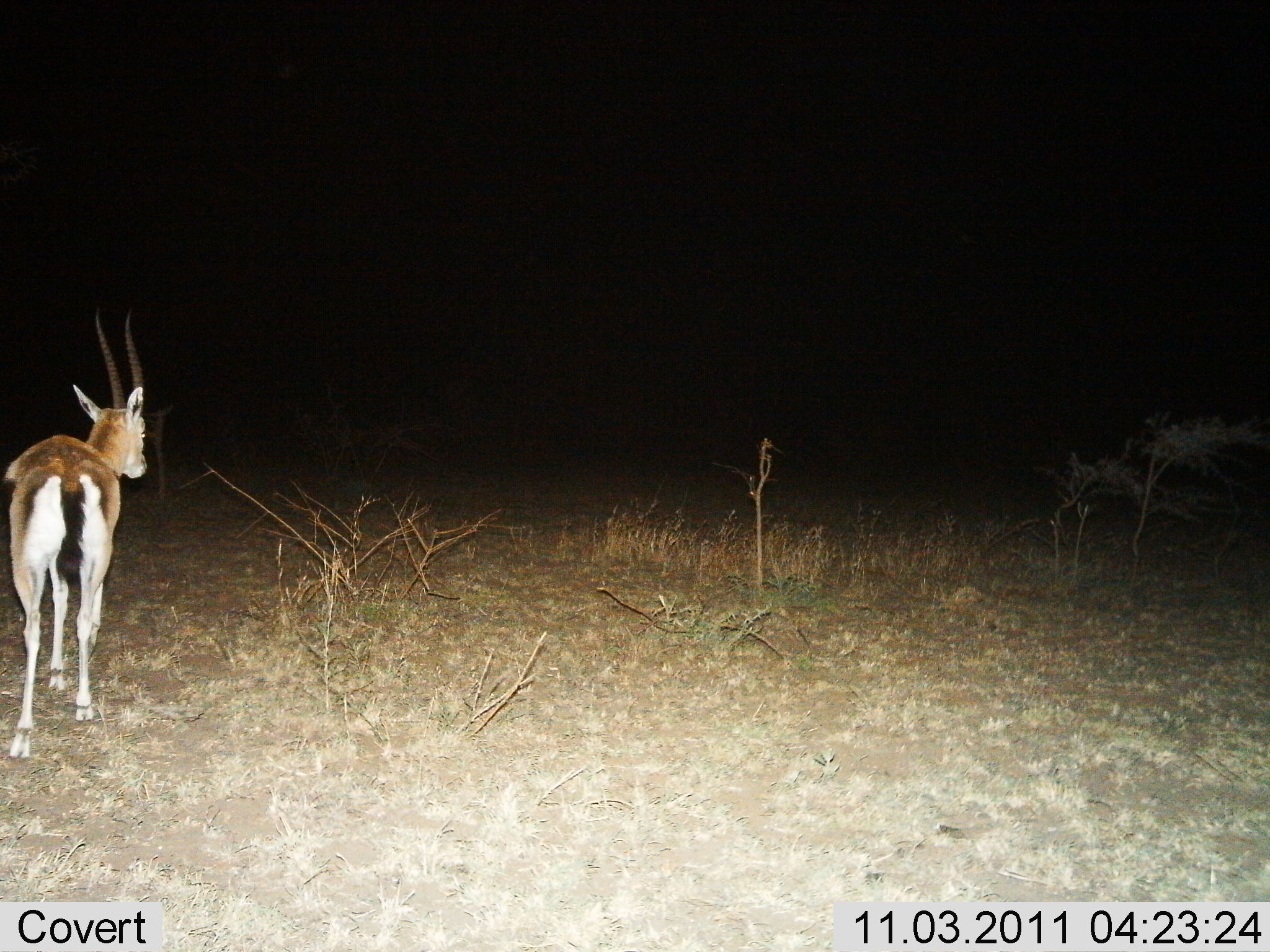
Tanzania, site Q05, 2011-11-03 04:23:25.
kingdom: Animalia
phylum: Chordata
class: Mammalia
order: Artiodactyla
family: Bovidae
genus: Eudorcas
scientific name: Eudorcas thomsonii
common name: thomson's gazelle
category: gazellethomsons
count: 1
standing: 54%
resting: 0%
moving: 46%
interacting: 0%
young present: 0%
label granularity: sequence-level